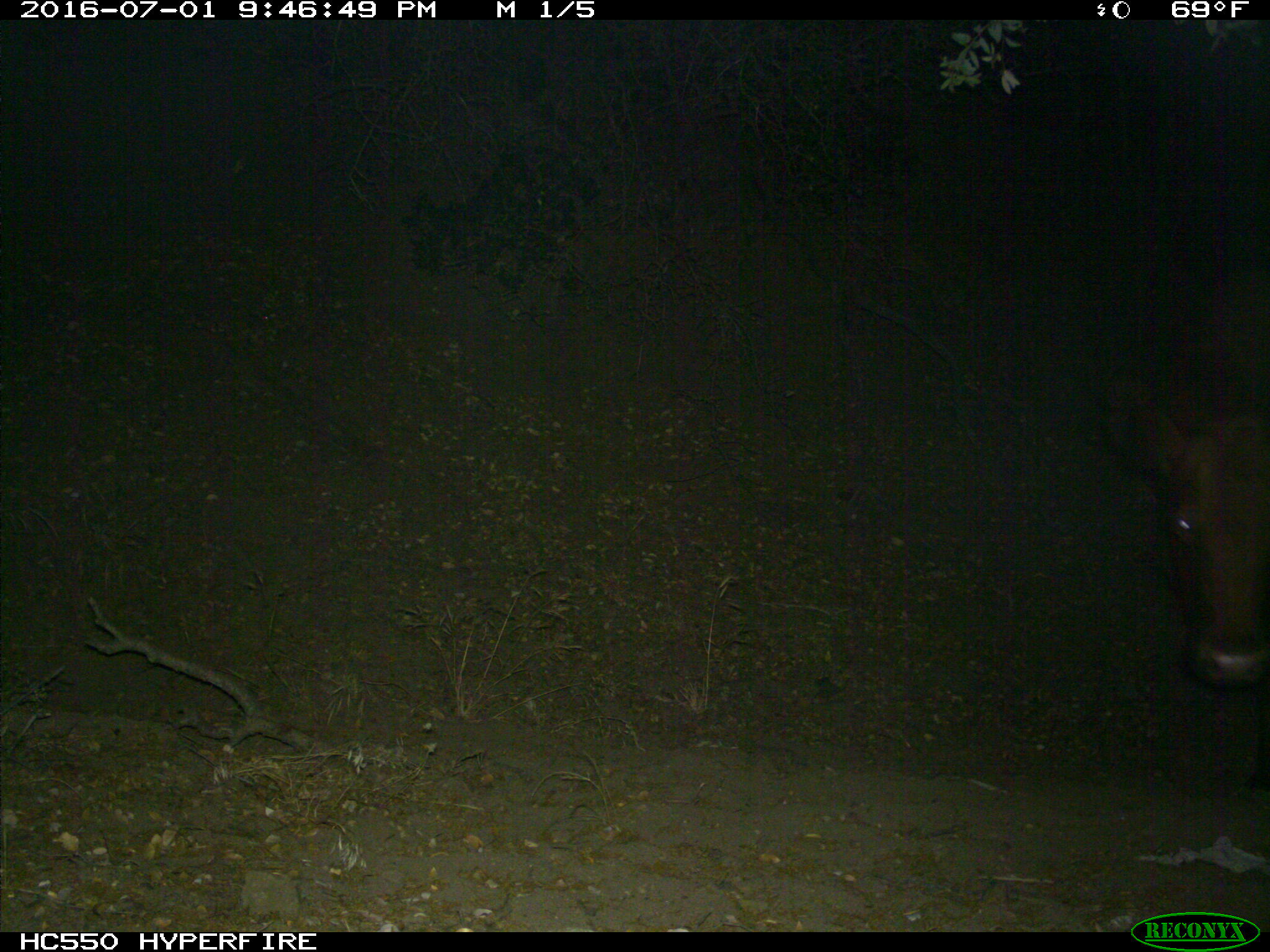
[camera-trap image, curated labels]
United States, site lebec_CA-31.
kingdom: Animalia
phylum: Chordata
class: Mammalia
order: Artiodactyla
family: Bovidae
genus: Bos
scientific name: Bos taurus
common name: domestic cow